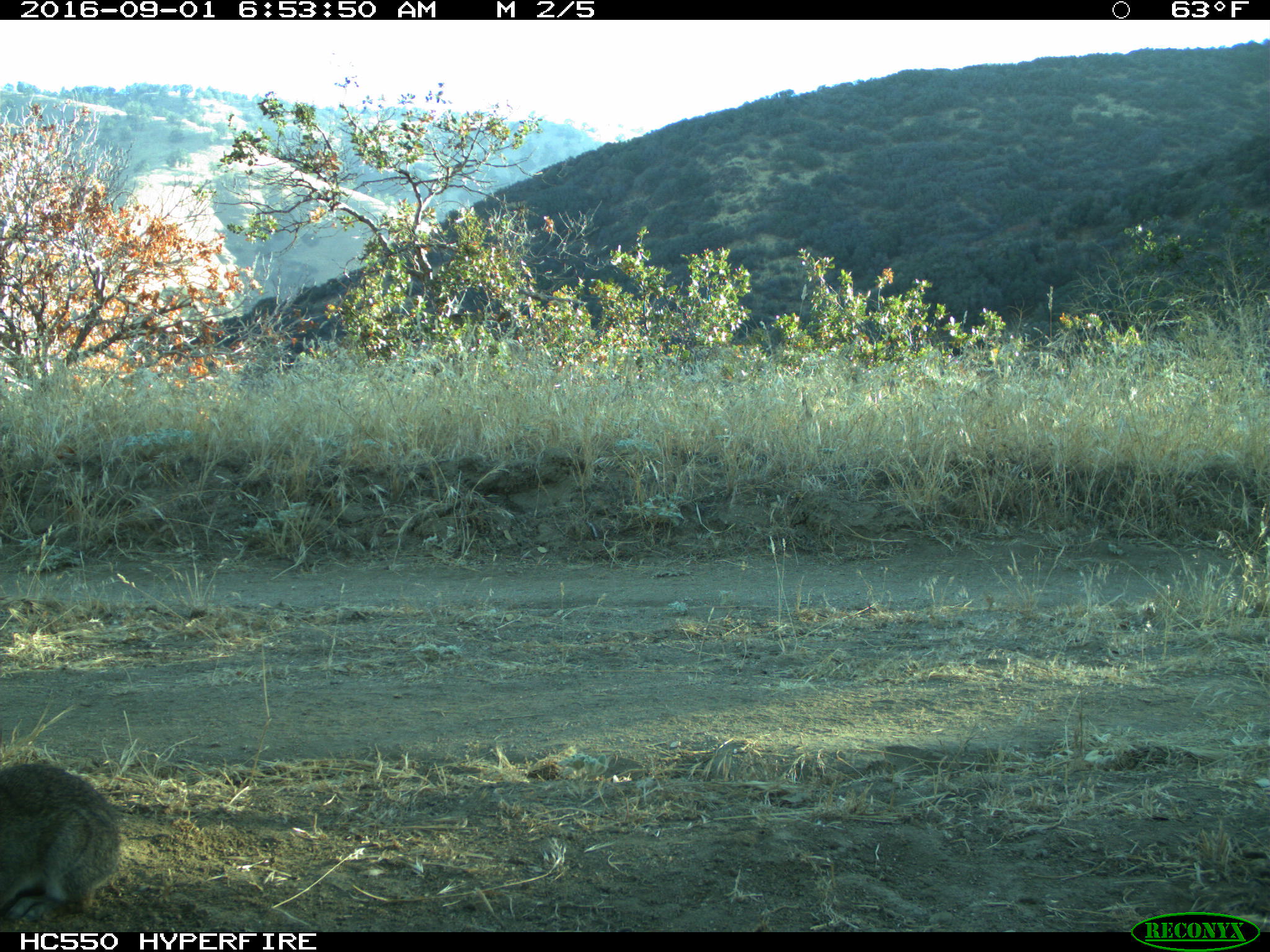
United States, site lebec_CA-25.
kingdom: Animalia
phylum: Chordata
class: Mammalia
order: Lagomorpha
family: Leporidae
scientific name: Leporidae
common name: rabbits and hares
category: unidentified rabbit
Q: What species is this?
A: Unidentified rabbit (rabbits and hares) (Leporidae).